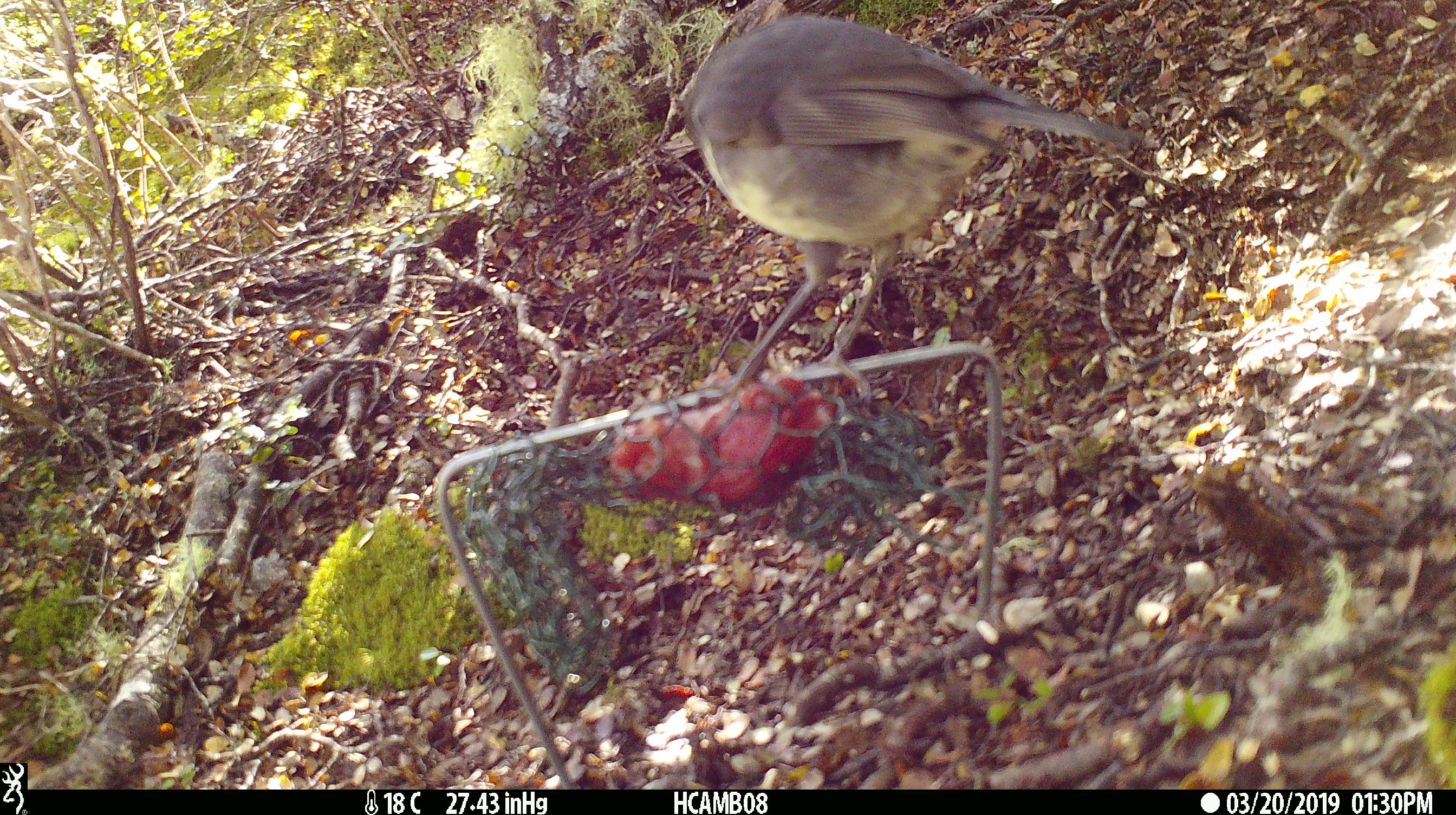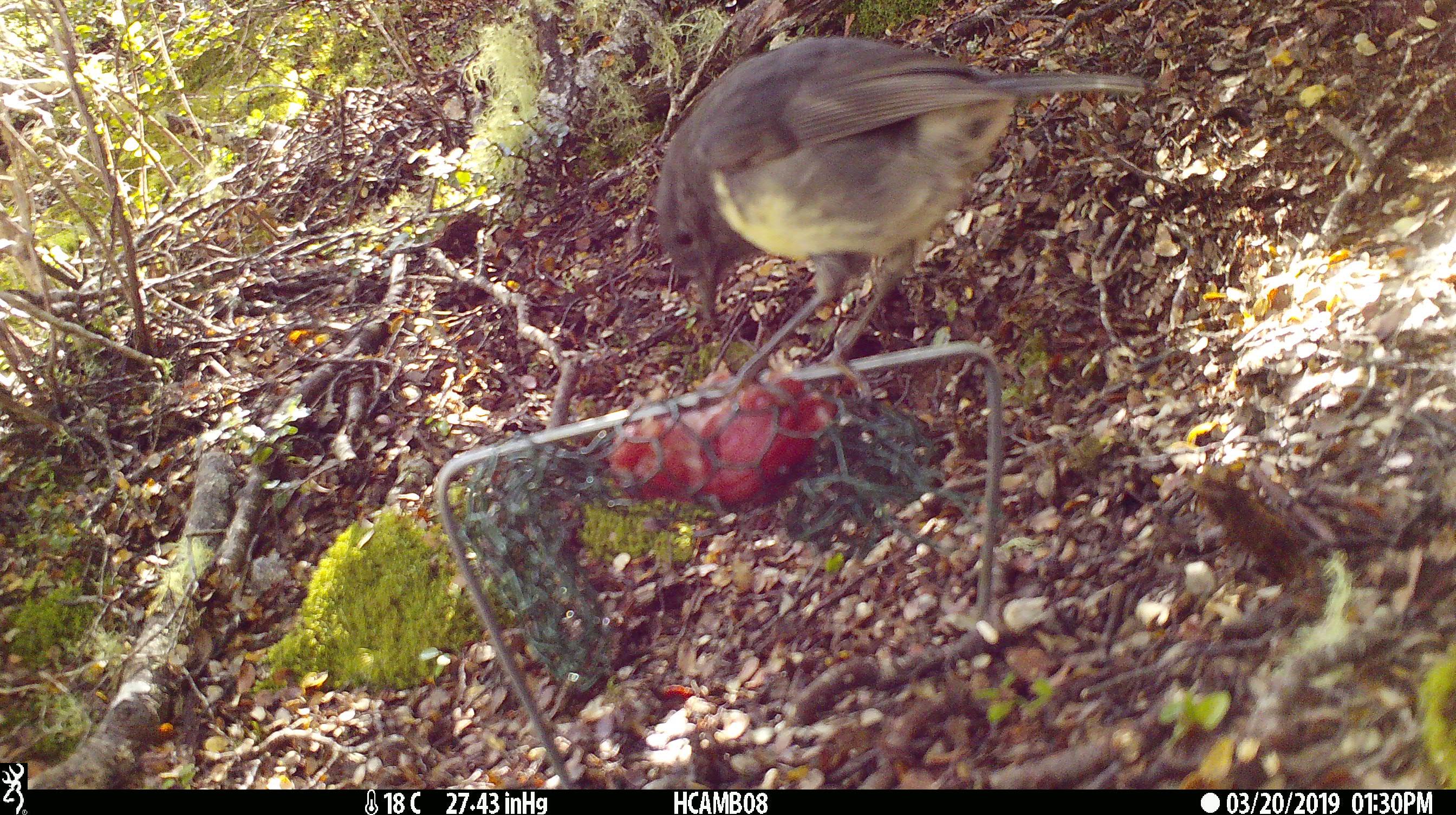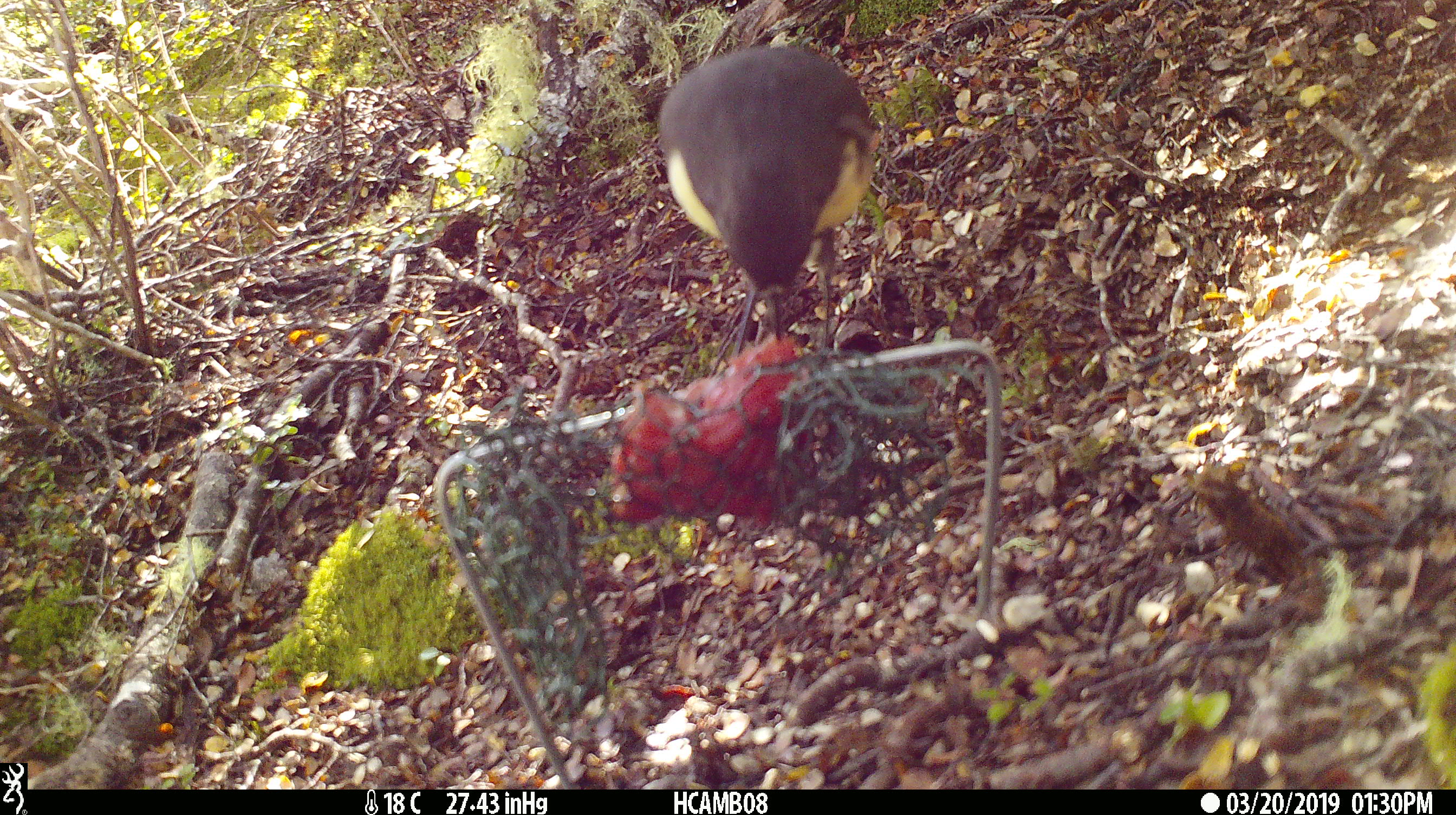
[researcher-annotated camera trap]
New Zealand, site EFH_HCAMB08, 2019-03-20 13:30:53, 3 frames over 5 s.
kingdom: Animalia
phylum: Chordata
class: Aves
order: Passeriformes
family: Petroicidae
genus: Petroica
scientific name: Petroica australis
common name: new zealand robin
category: robin